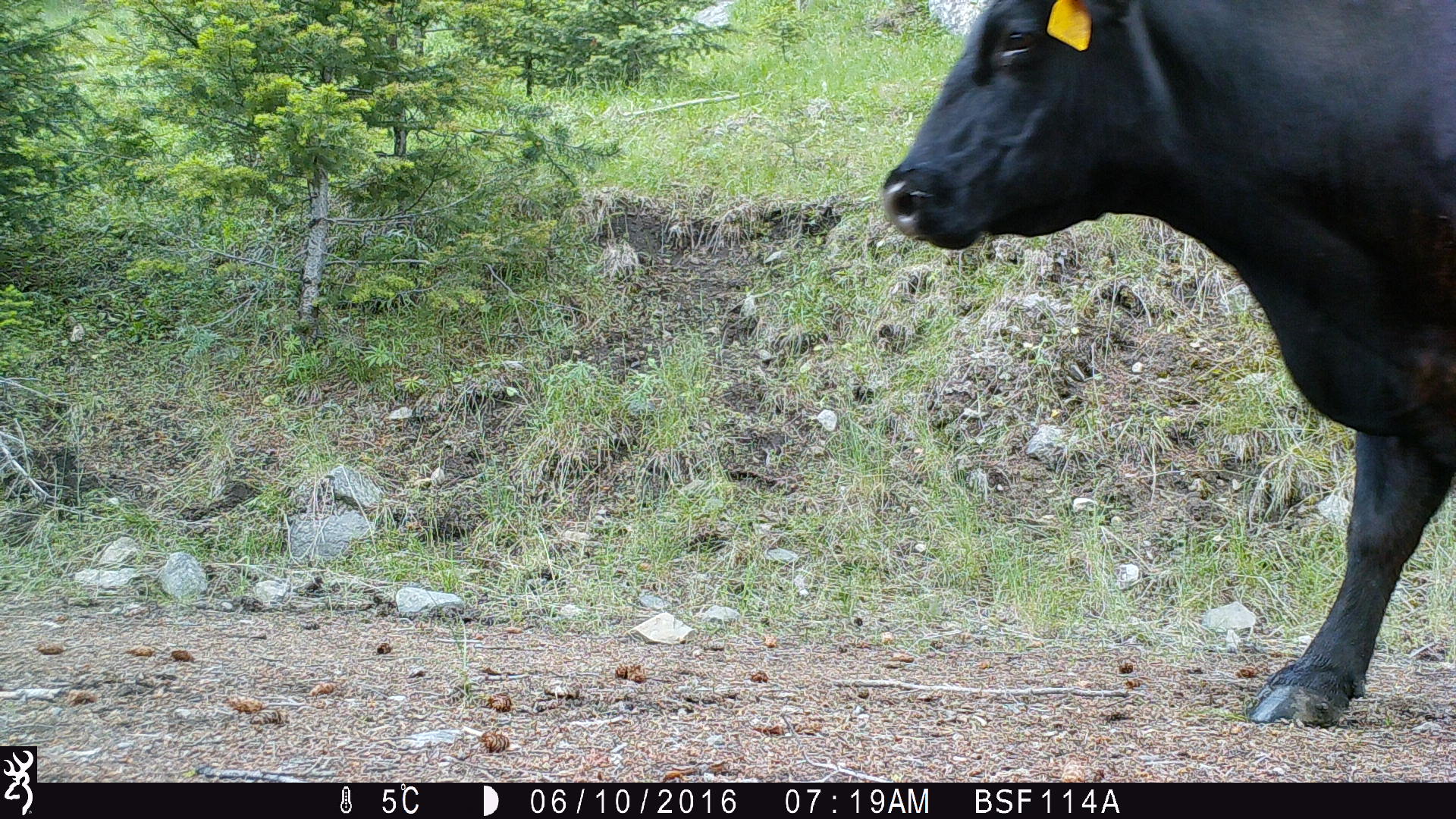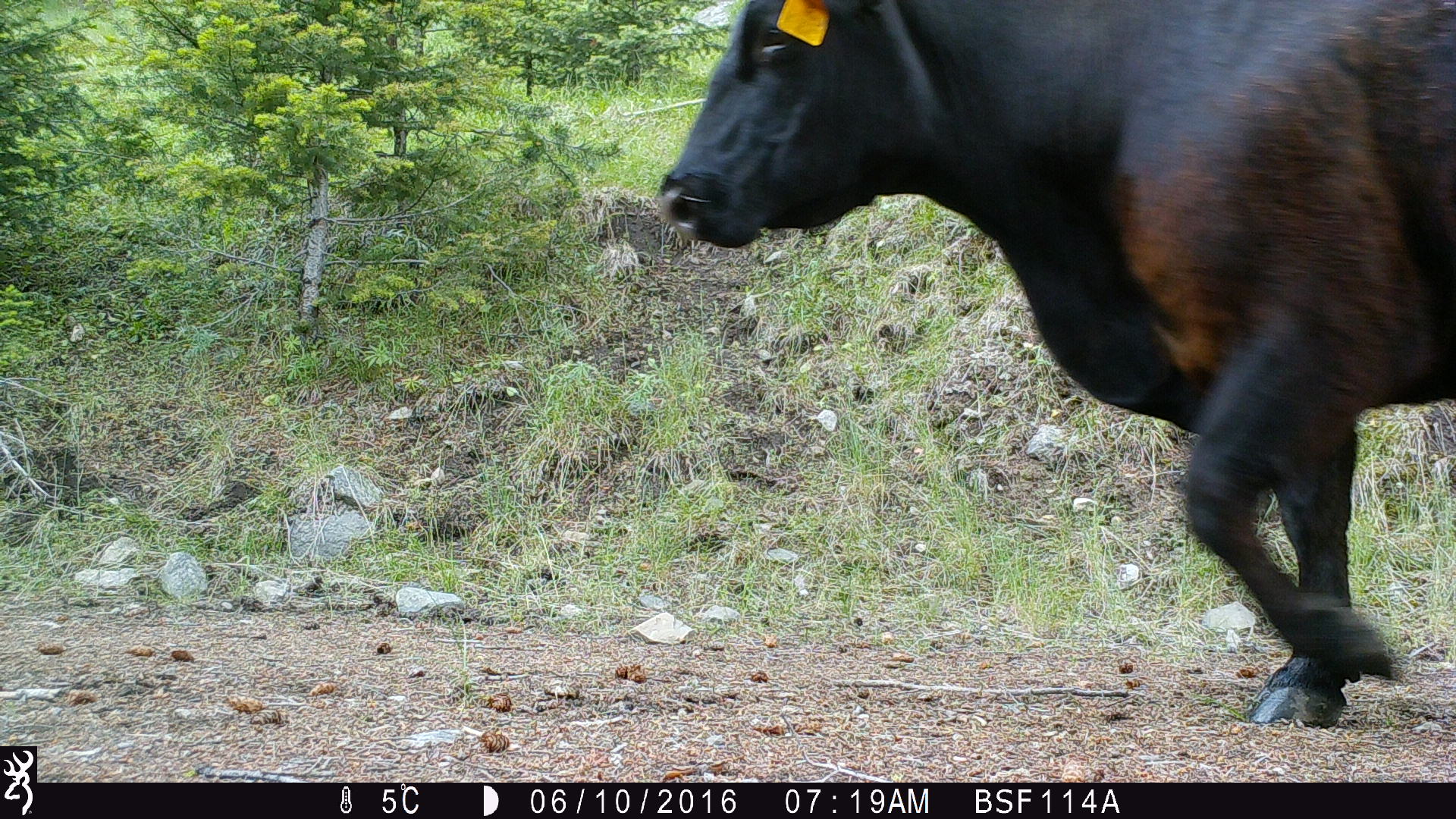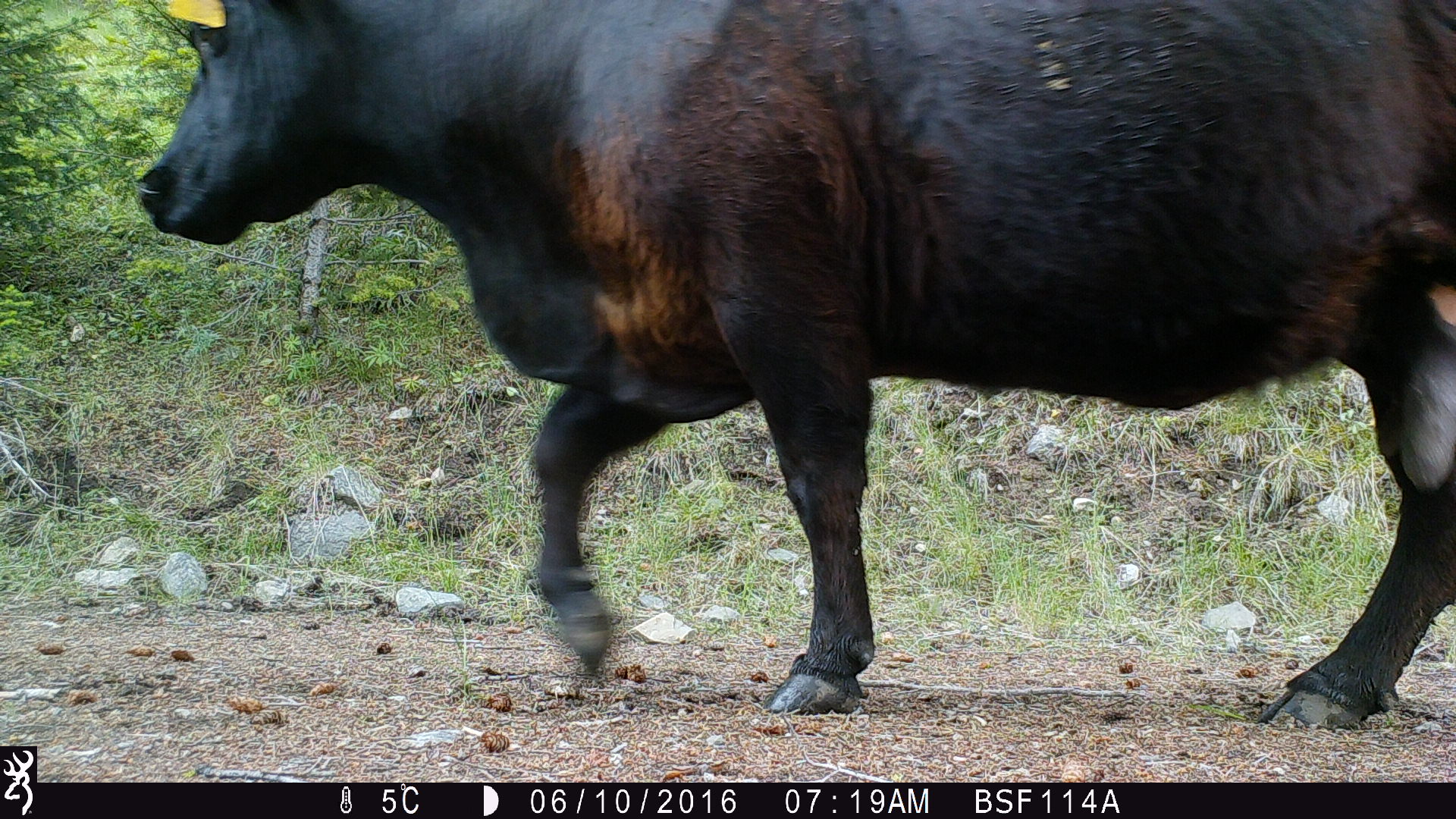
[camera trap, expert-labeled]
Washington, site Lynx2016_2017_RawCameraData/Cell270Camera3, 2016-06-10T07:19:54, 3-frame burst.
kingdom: Animalia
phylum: Chordata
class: Mammalia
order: Artiodactyla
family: Bovidae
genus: Bos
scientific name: Bos taurus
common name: domestic cattle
Domestic cattle (Bos taurus). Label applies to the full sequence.